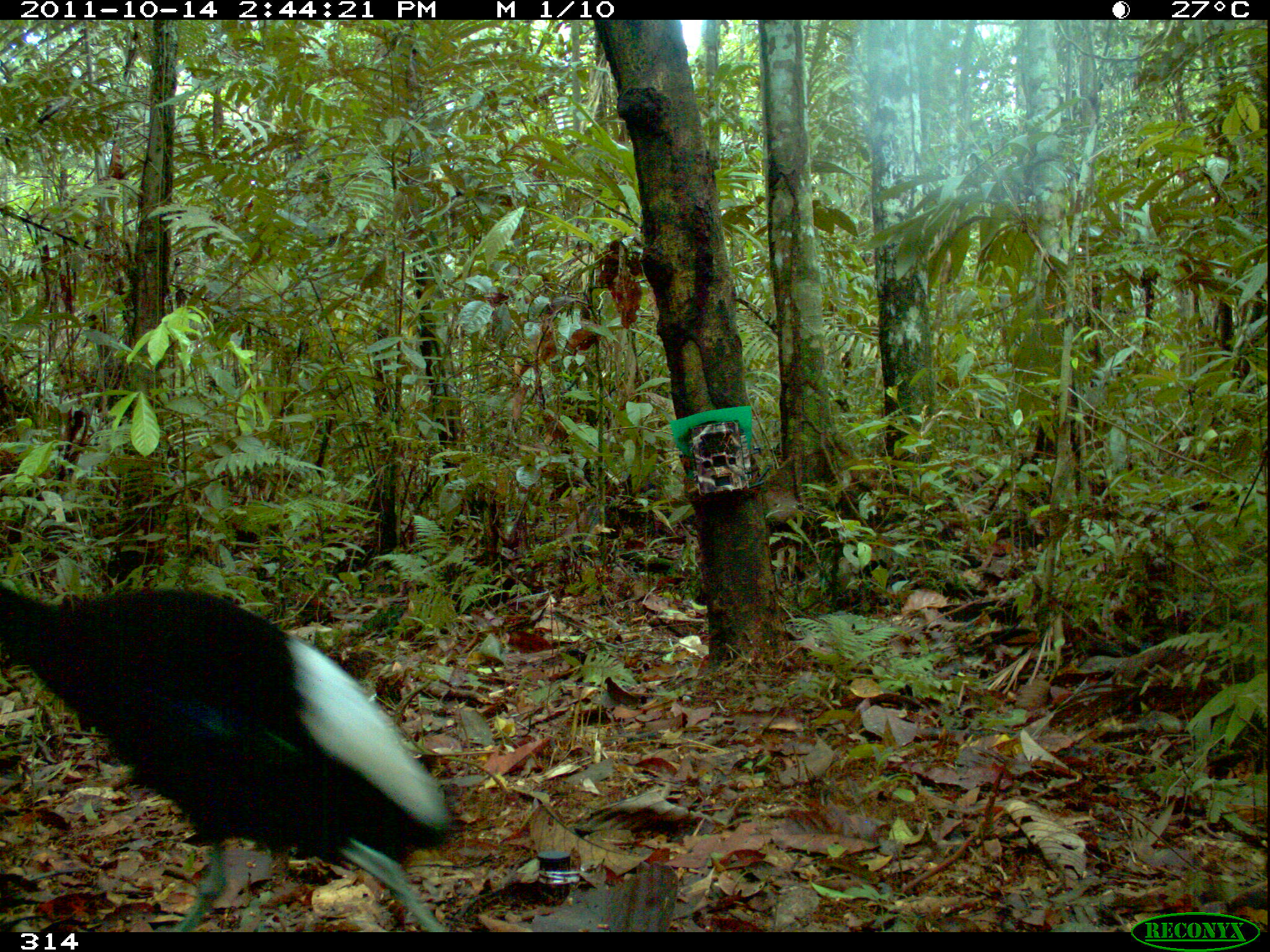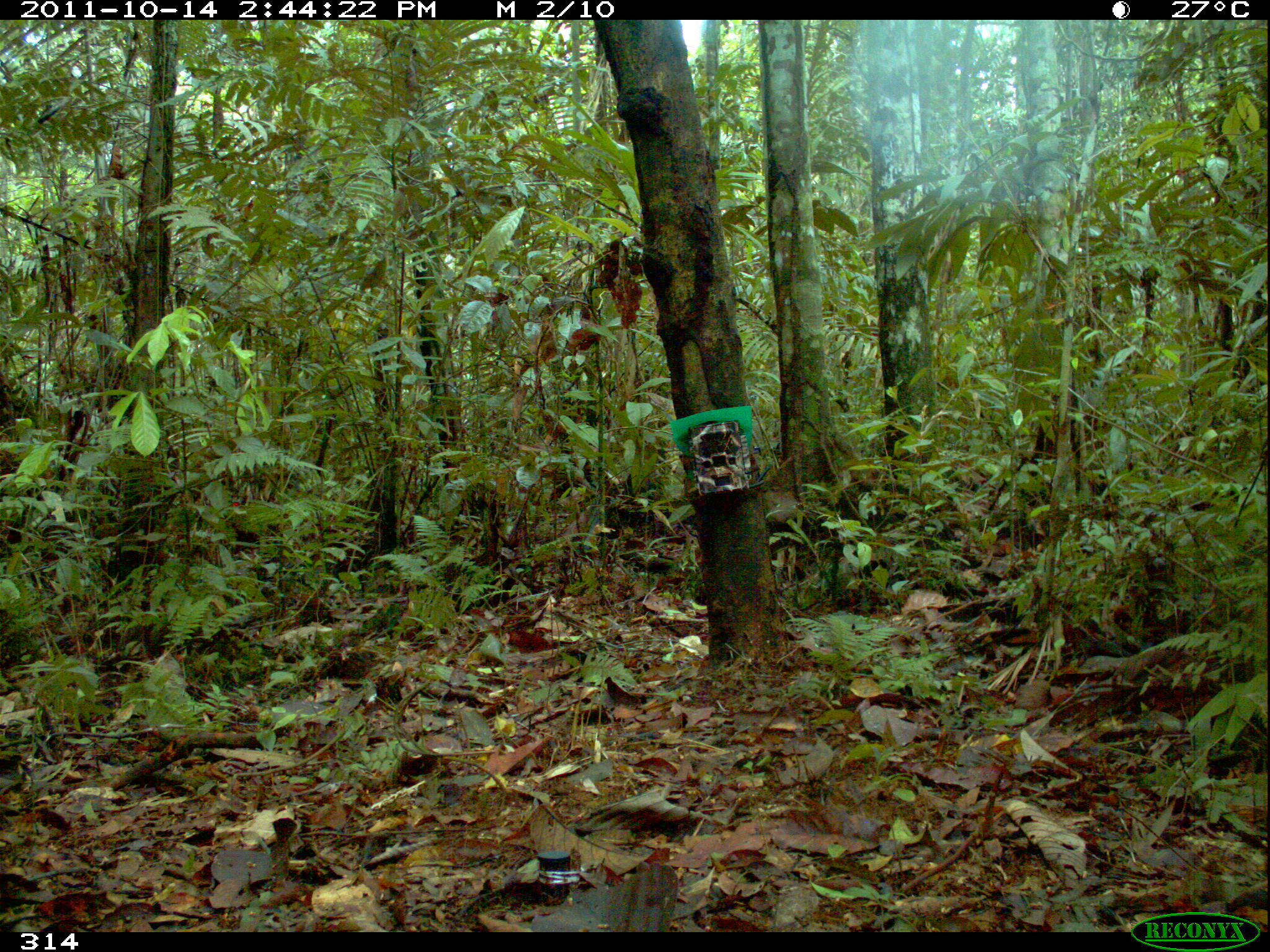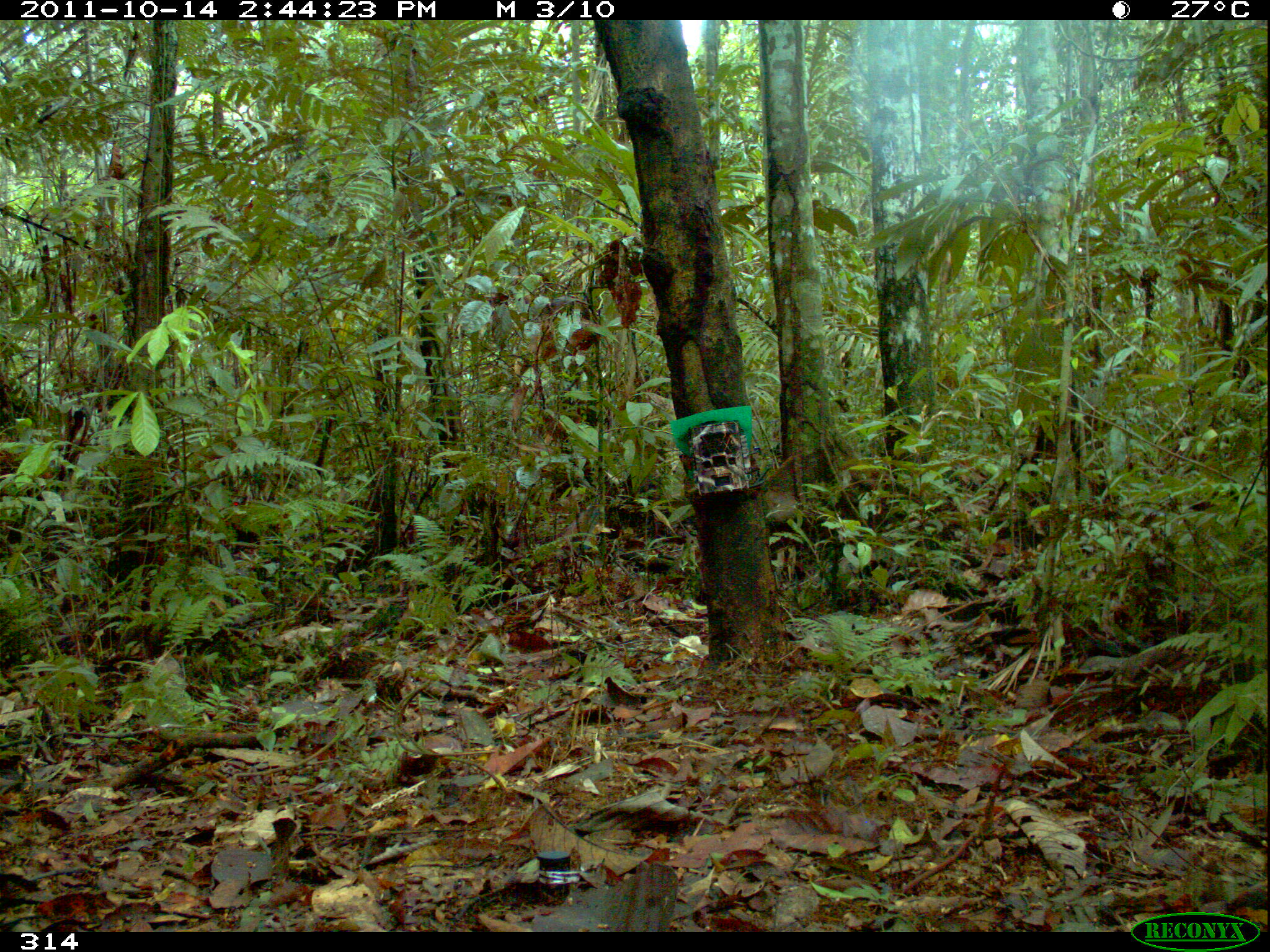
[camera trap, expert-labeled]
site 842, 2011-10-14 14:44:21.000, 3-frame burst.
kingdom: Animalia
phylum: Chordata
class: Aves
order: Gruiformes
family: Psophiidae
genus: Psophia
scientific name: Psophia leucoptera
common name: pale-winged trumpeter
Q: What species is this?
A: Psophia leucoptera (pale-winged trumpeter).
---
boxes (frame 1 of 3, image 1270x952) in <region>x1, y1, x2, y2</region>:
psophia leucoptera: <region>1, 583, 456, 931</region>